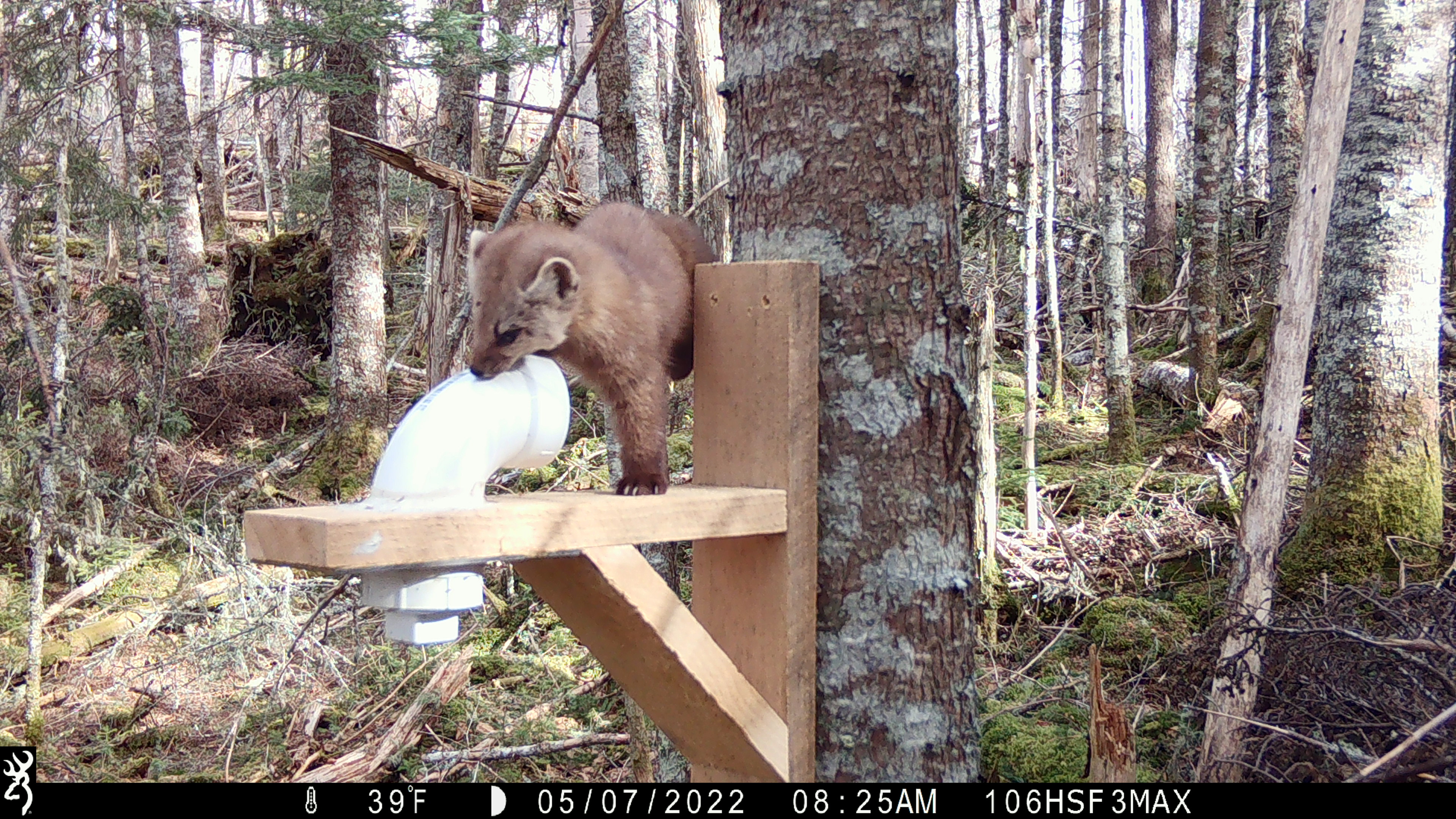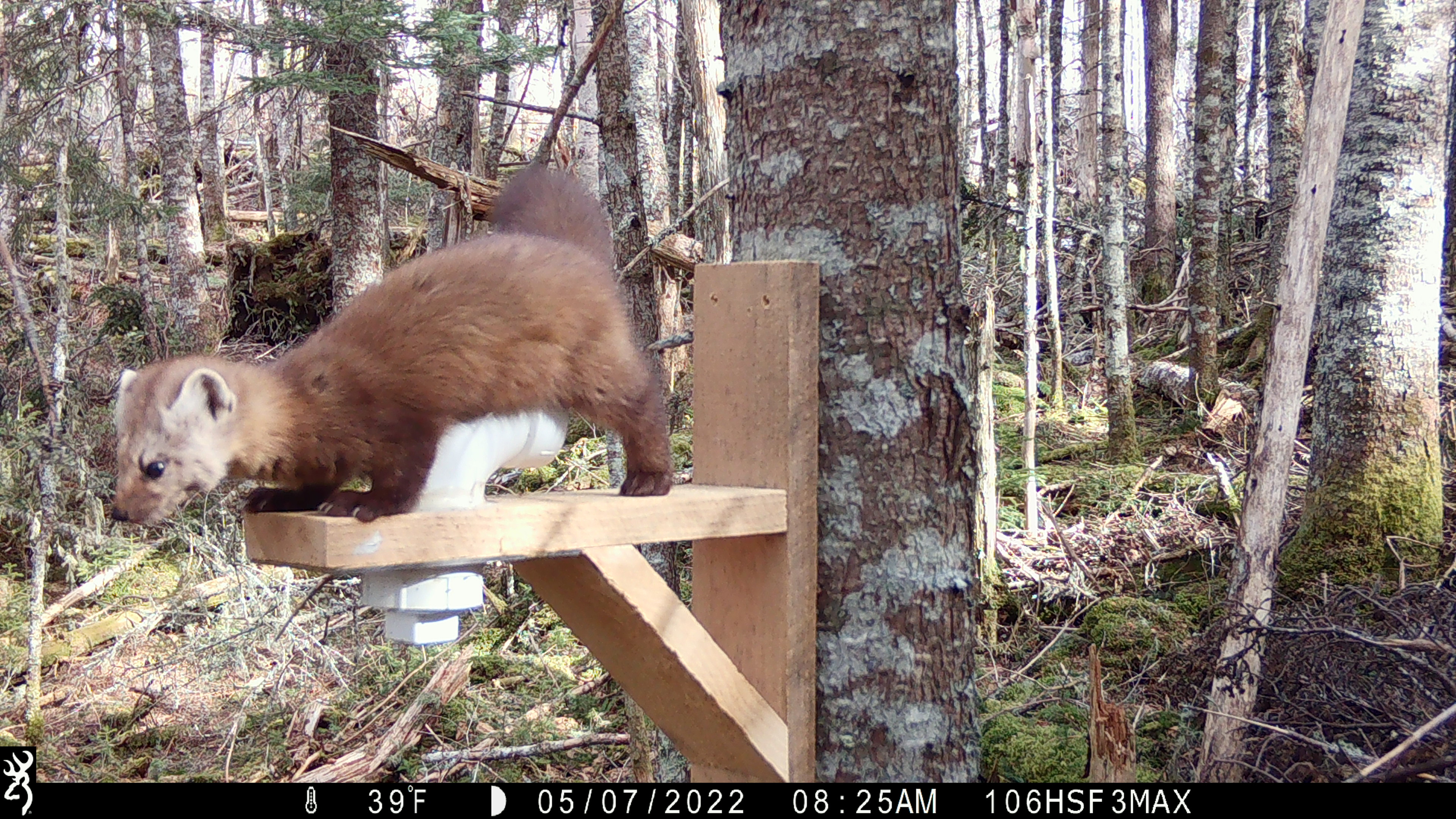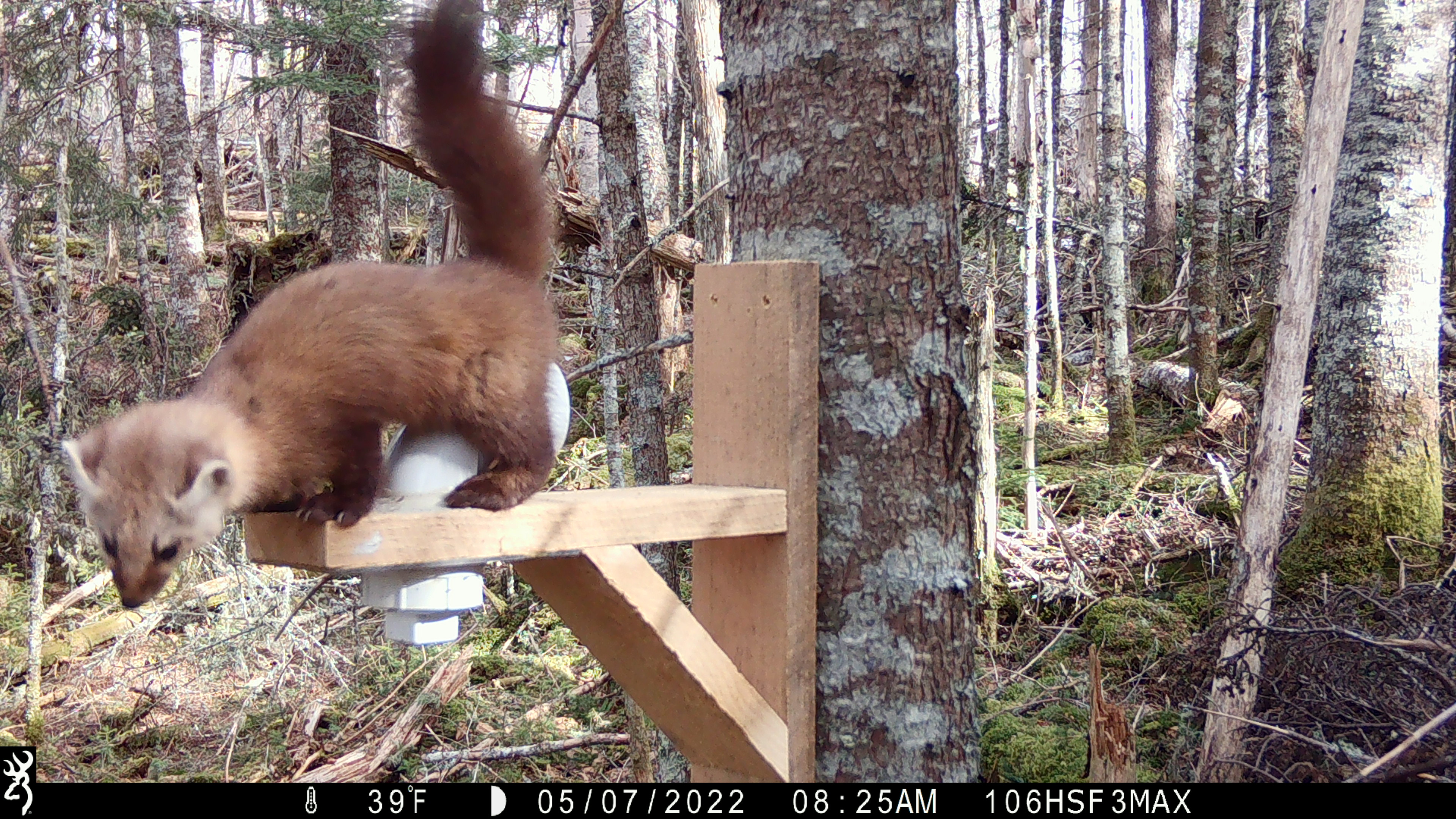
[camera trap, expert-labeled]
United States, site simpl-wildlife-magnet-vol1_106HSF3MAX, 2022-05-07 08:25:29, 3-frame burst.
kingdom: Animalia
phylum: Chordata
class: Mammalia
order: Carnivora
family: Mustelidae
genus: Martes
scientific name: Martes americana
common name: american marten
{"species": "american marten (Martes americana)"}